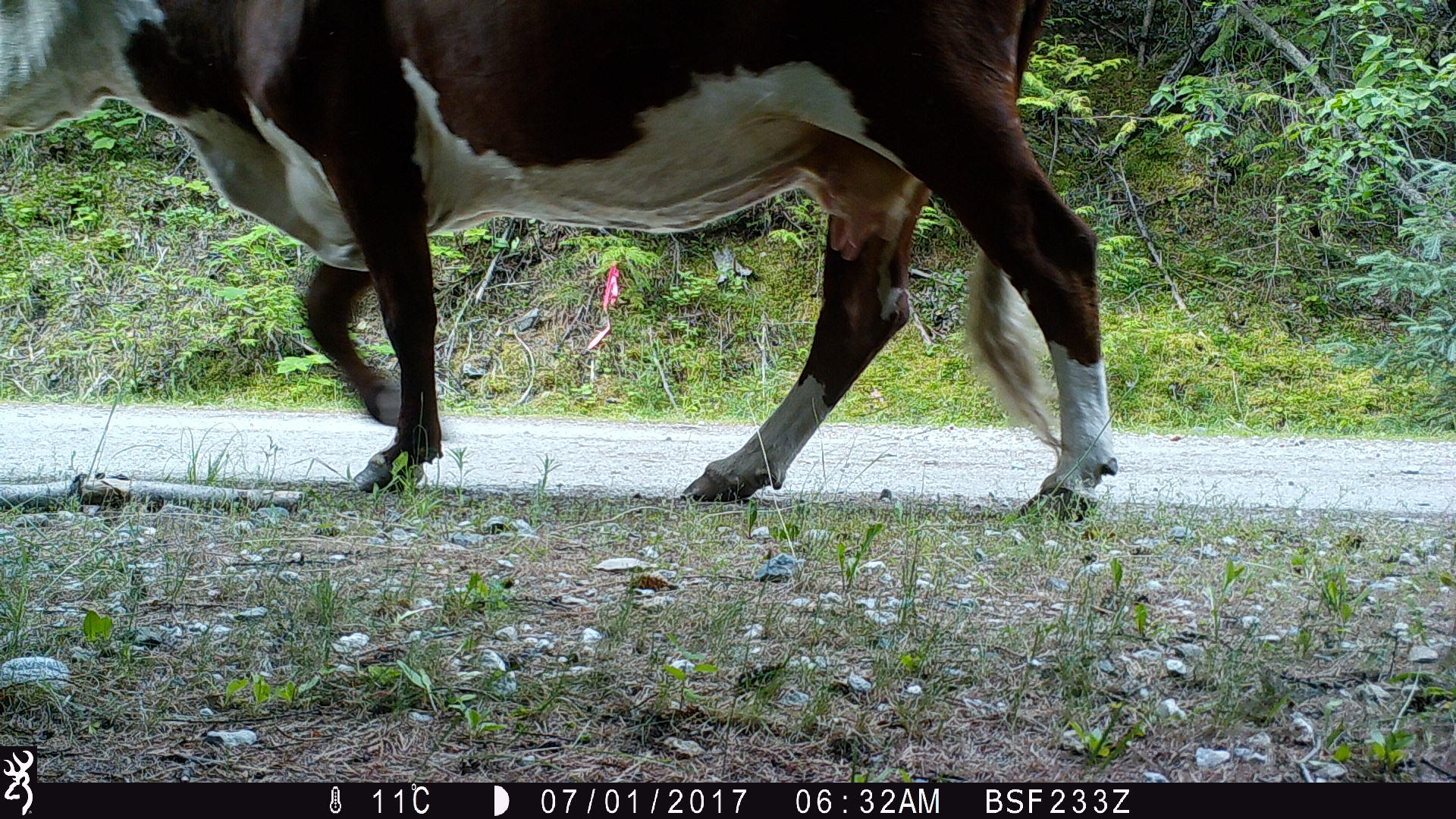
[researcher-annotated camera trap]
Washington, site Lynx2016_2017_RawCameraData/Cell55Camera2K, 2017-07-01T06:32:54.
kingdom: Animalia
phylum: Chordata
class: Mammalia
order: Artiodactyla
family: Bovidae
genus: Bos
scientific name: Bos taurus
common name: domestic cattle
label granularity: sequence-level